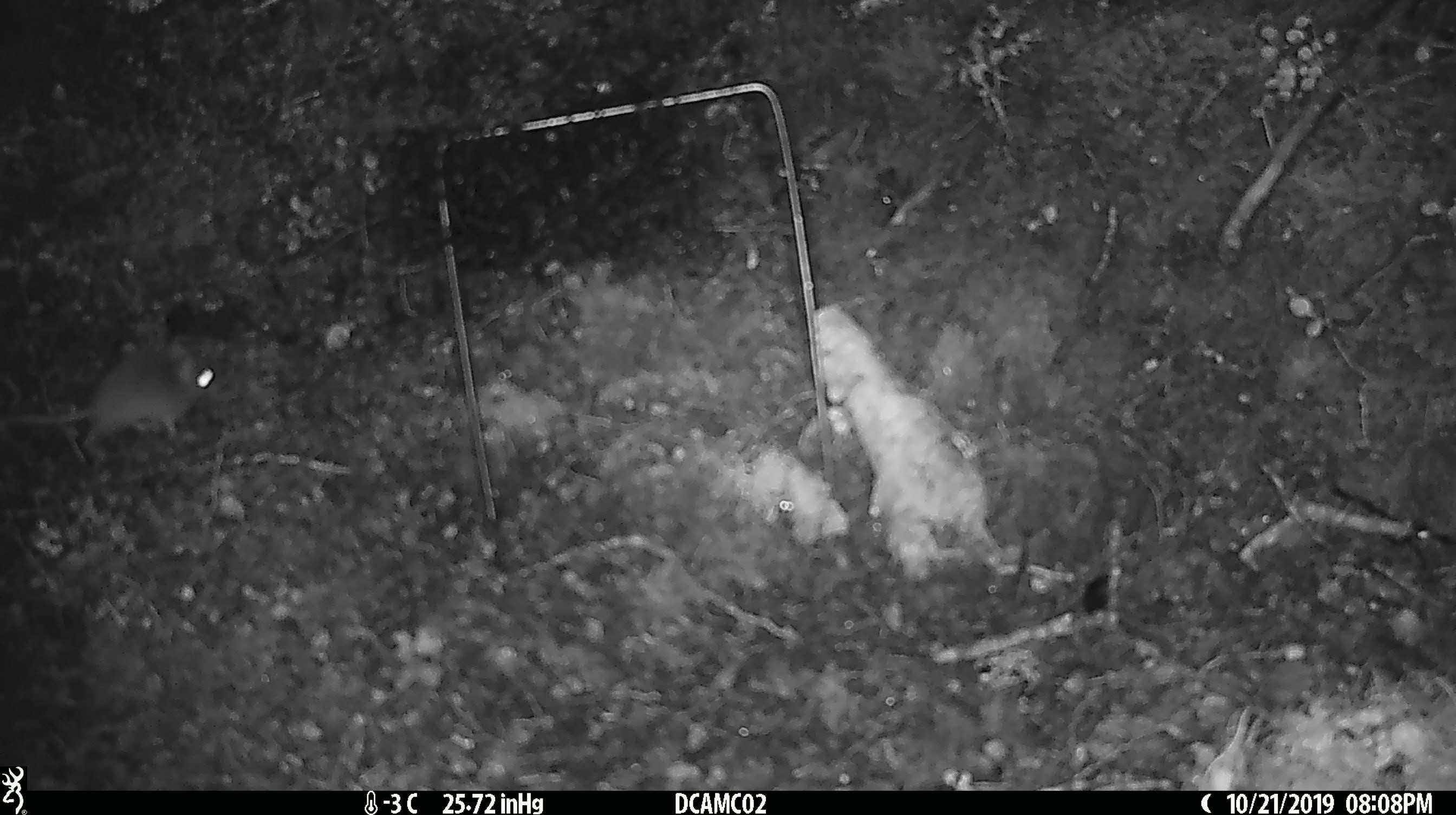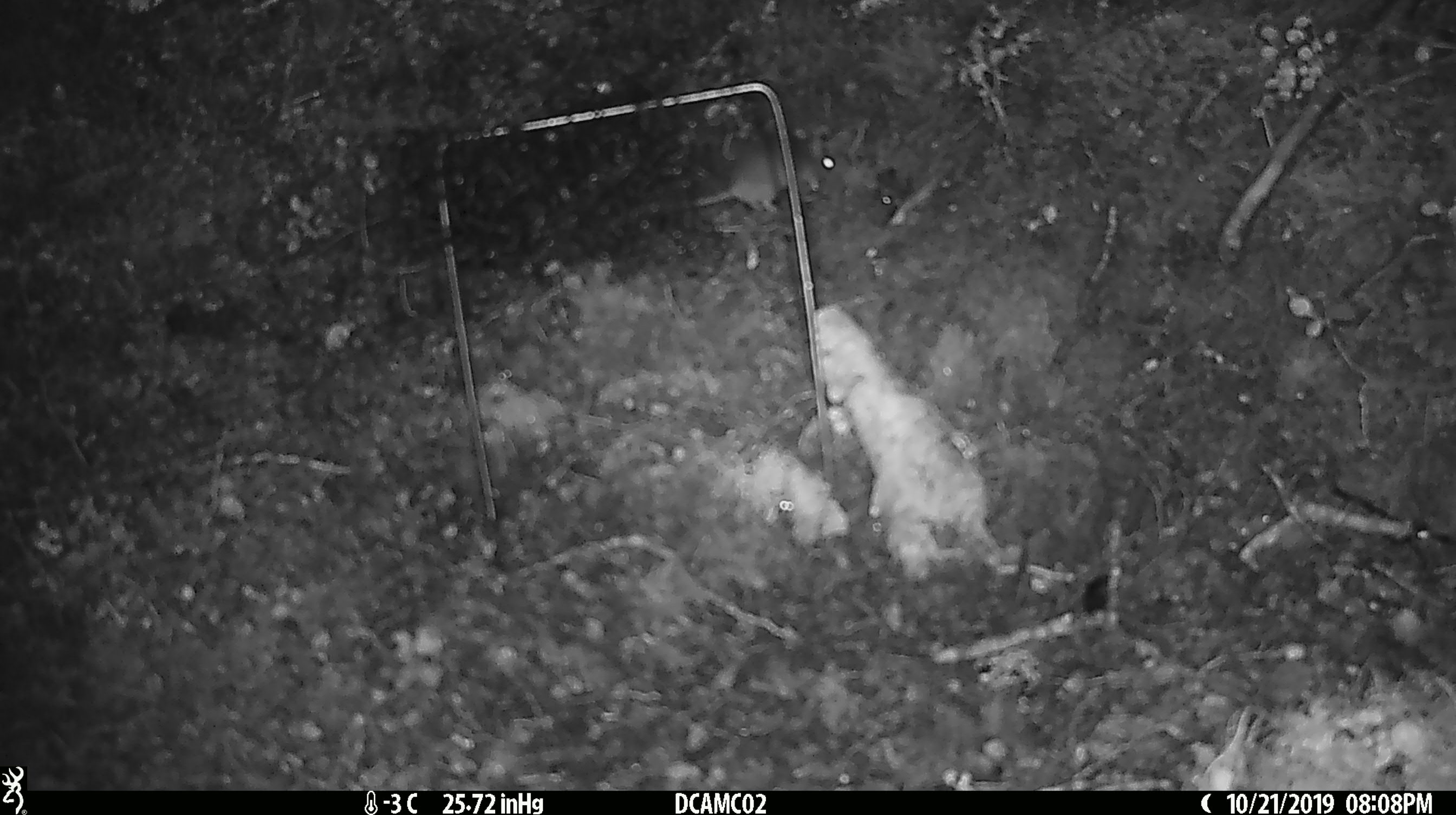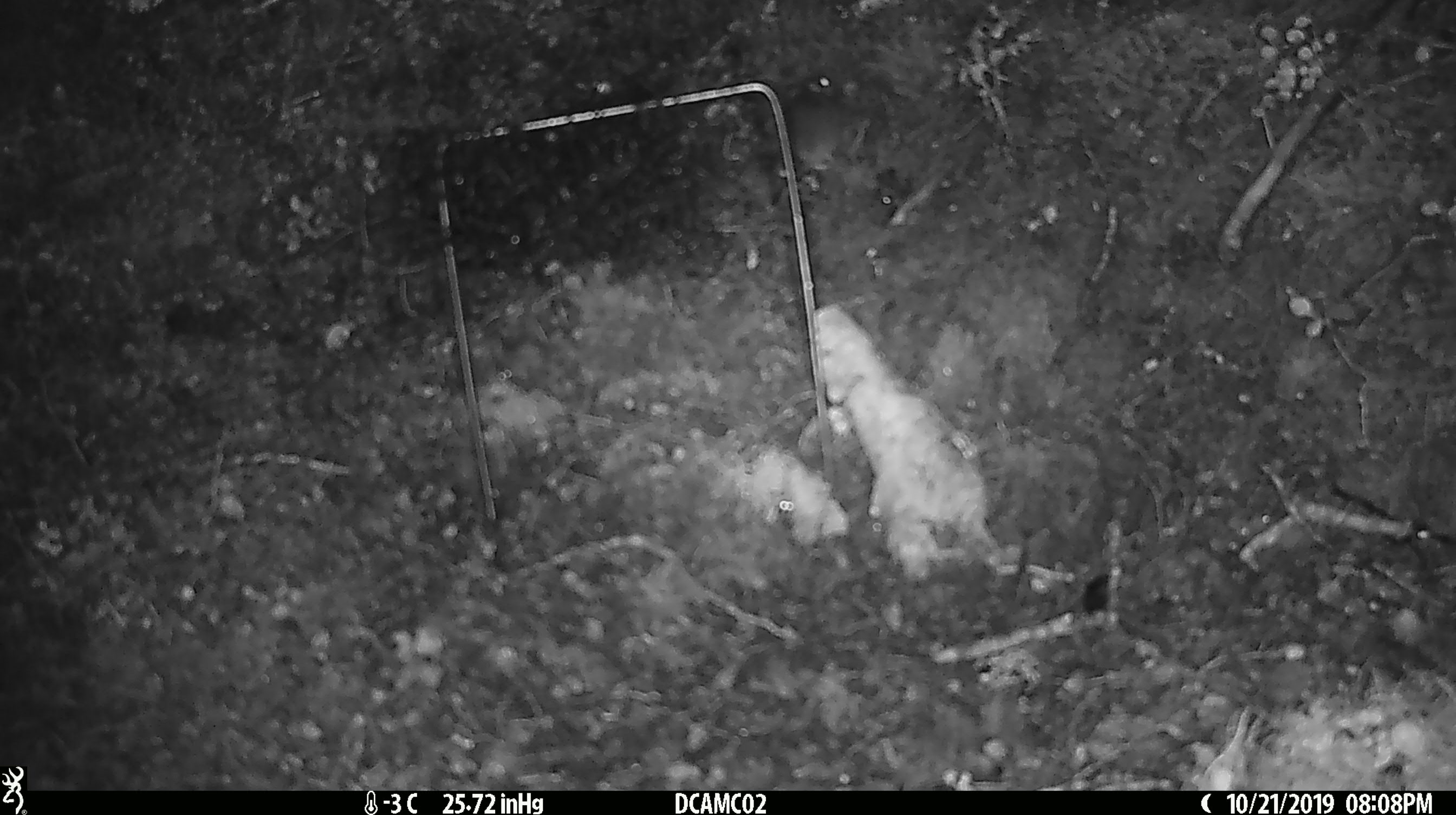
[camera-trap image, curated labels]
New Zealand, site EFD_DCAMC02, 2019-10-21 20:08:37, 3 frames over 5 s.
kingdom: Animalia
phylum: Chordata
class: Mammalia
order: Rodentia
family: Muridae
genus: Mus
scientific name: Mus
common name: mouse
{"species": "mouse (Mus)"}